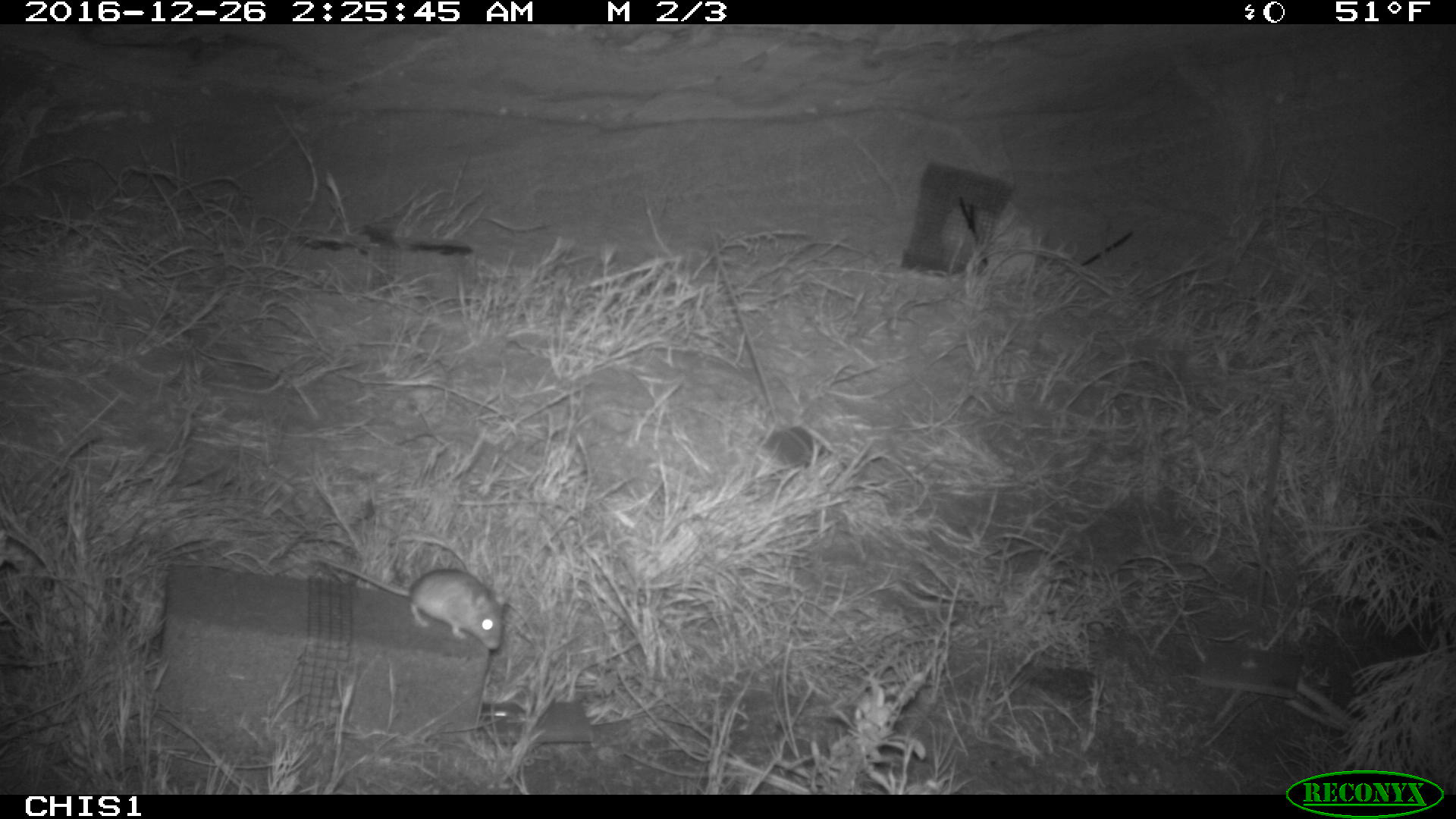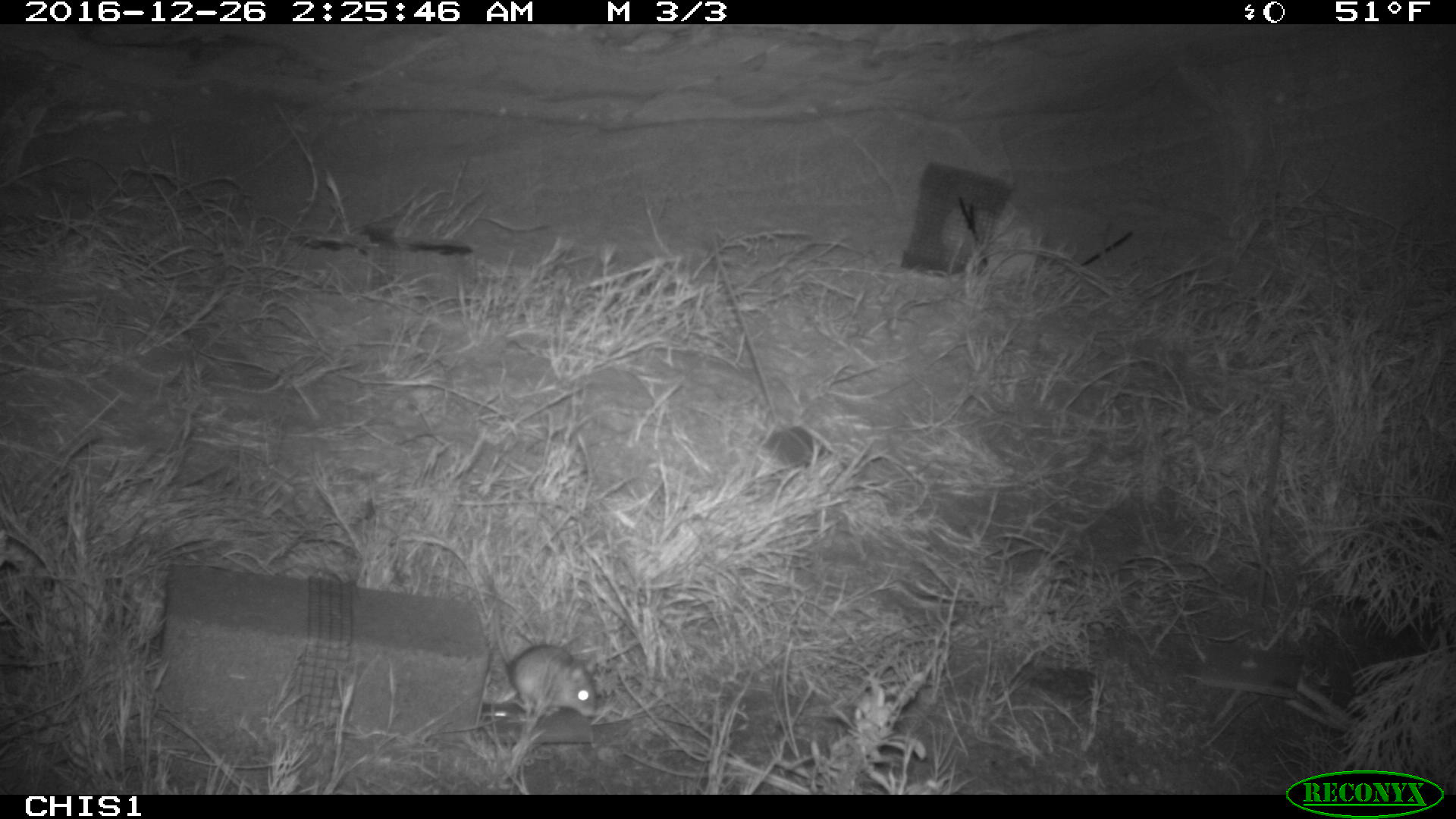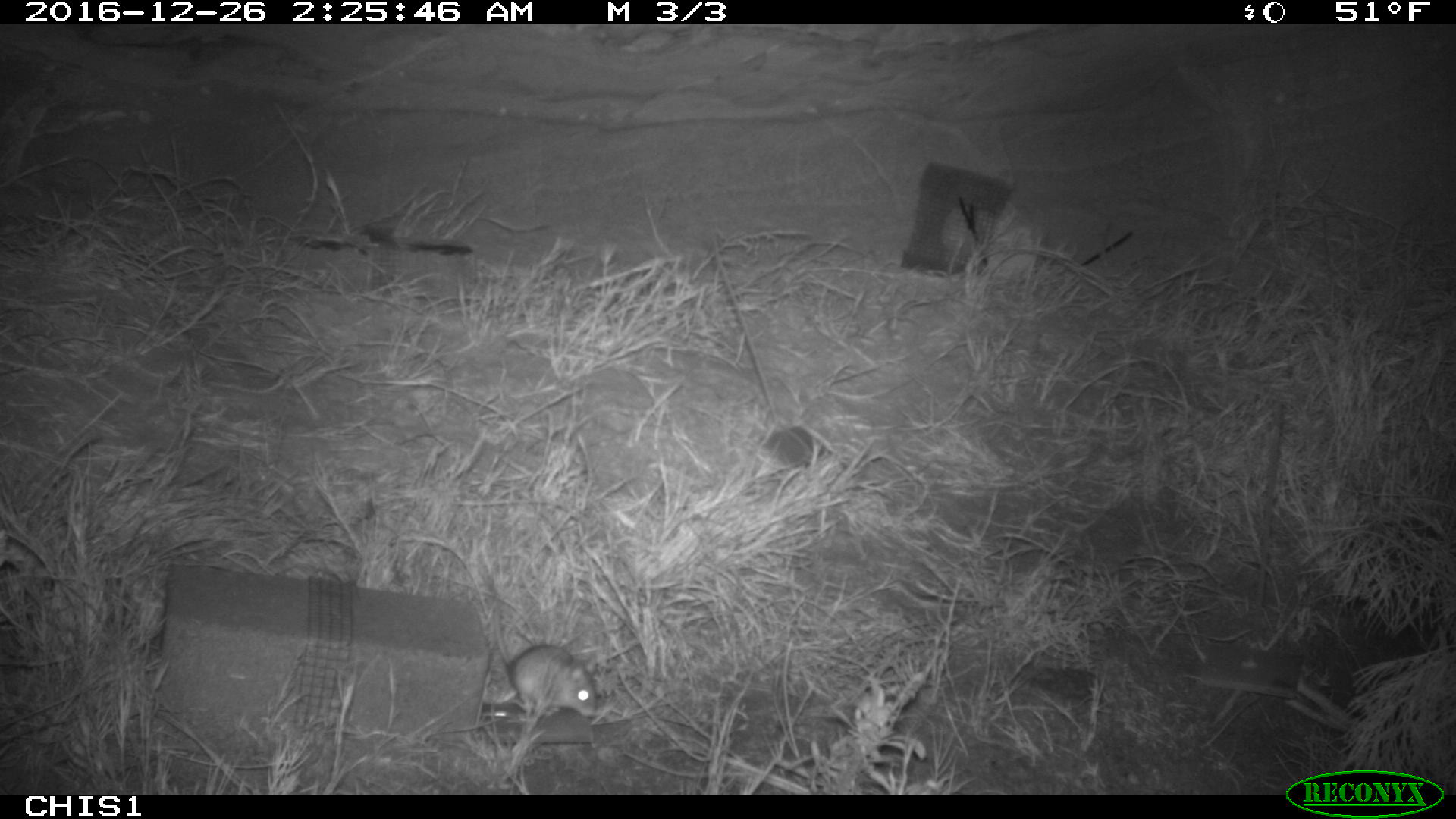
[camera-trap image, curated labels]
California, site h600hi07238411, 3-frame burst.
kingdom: Animalia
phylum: Chordata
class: Mammalia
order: Rodentia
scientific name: Rodentia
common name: rodent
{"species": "rodent (Rodentia)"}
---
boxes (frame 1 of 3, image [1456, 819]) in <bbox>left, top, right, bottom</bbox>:
rodent: <bbox>313, 552, 510, 650</bbox>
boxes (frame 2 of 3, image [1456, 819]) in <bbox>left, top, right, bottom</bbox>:
rodent: <bbox>489, 595, 598, 725</bbox>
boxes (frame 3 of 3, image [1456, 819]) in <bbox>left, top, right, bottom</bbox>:
rodent: <bbox>491, 608, 598, 717</bbox>